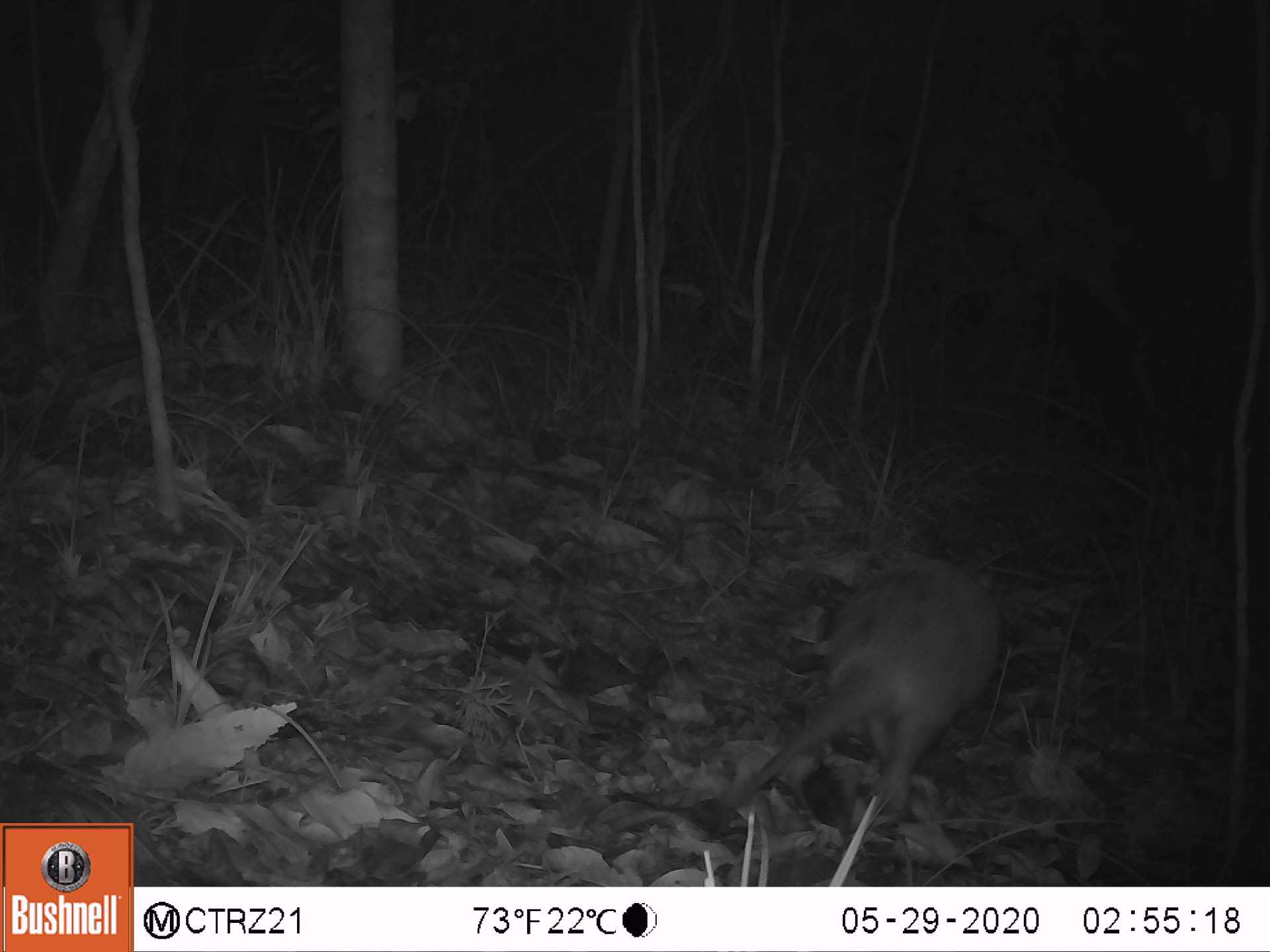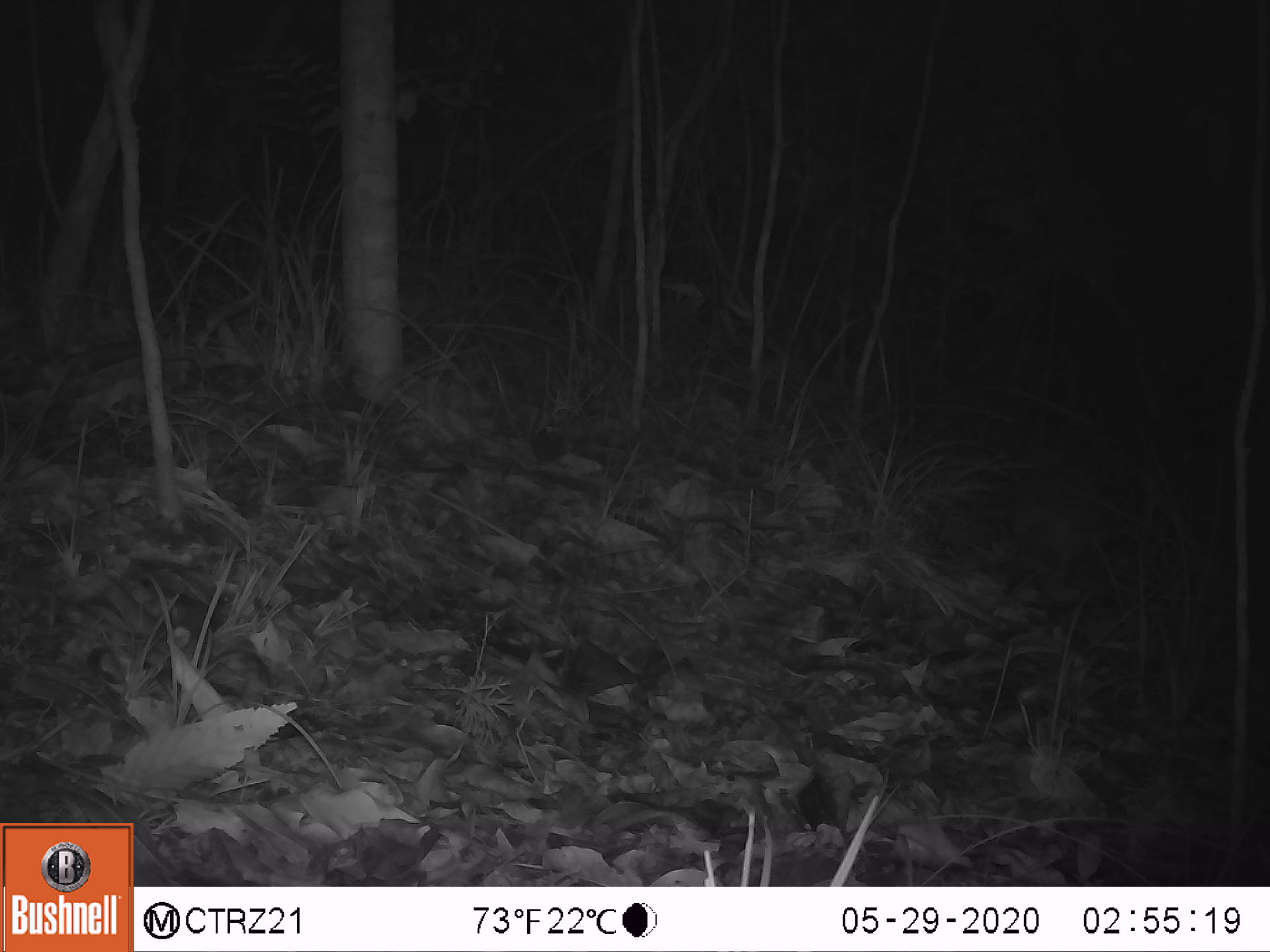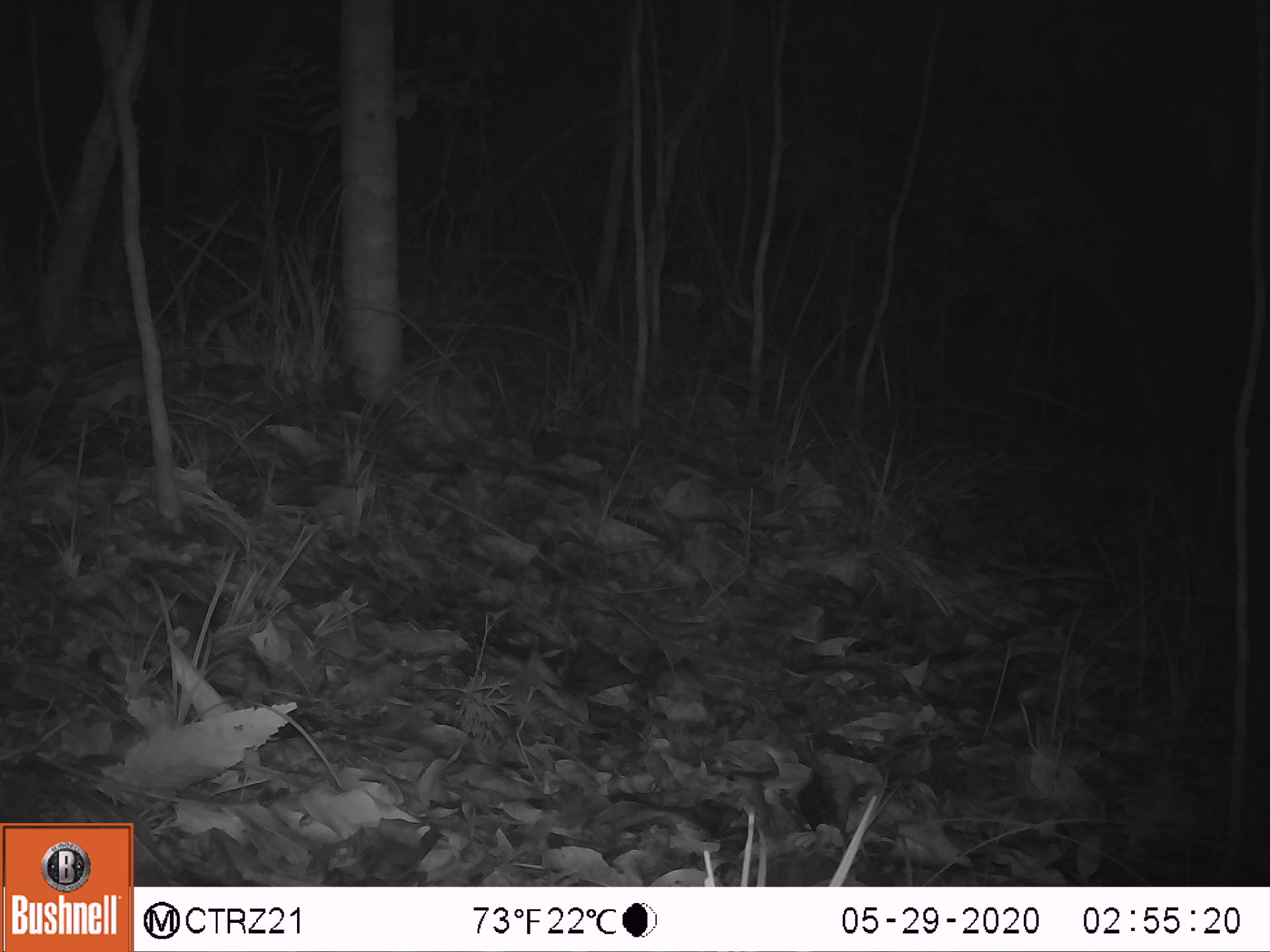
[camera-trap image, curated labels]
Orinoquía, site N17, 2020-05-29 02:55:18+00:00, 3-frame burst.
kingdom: Animalia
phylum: Chordata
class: Mammalia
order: Cingulata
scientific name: Cingulata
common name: armadillo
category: unknown armadillo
Unknown armadillo (armadillo) (Cingulata).